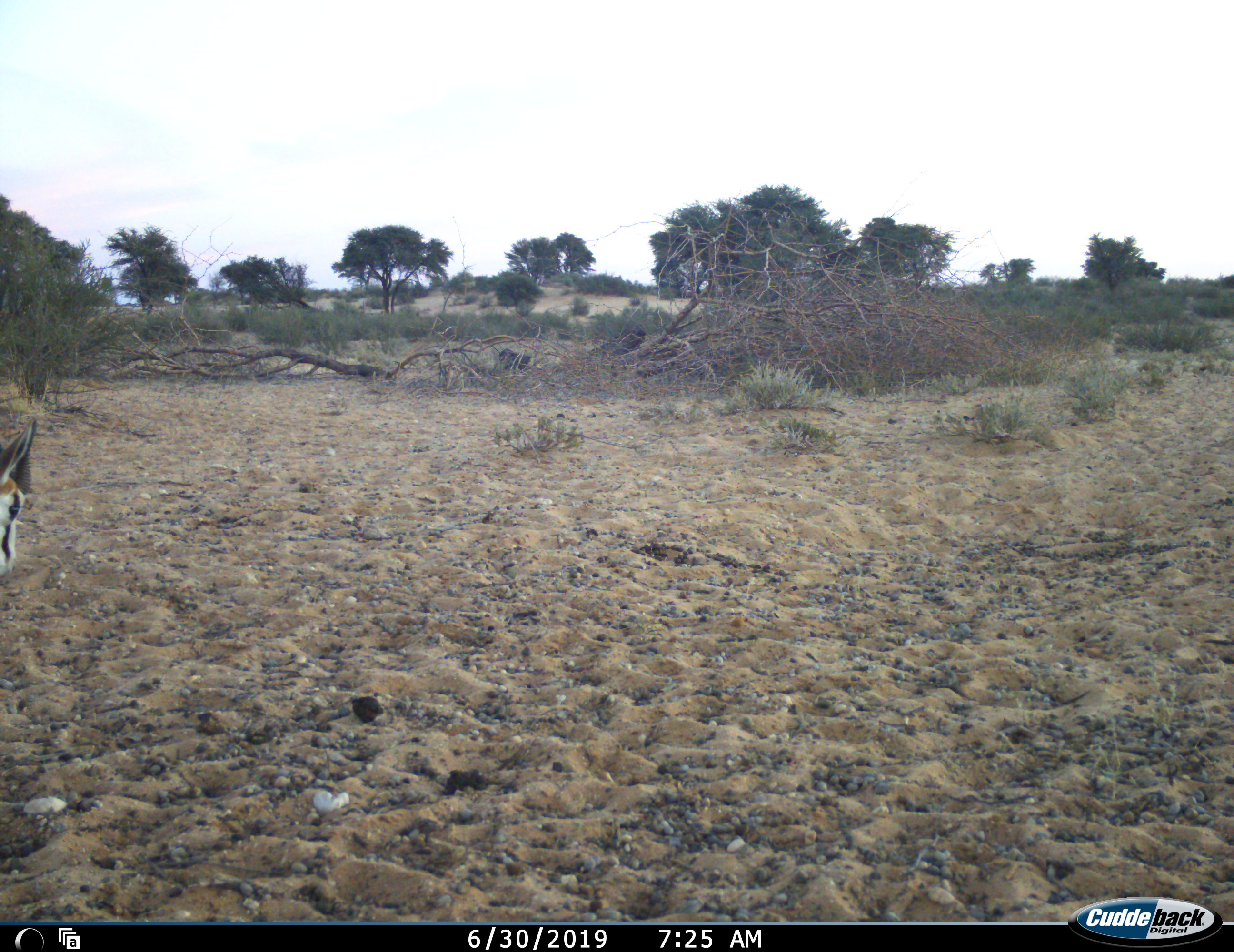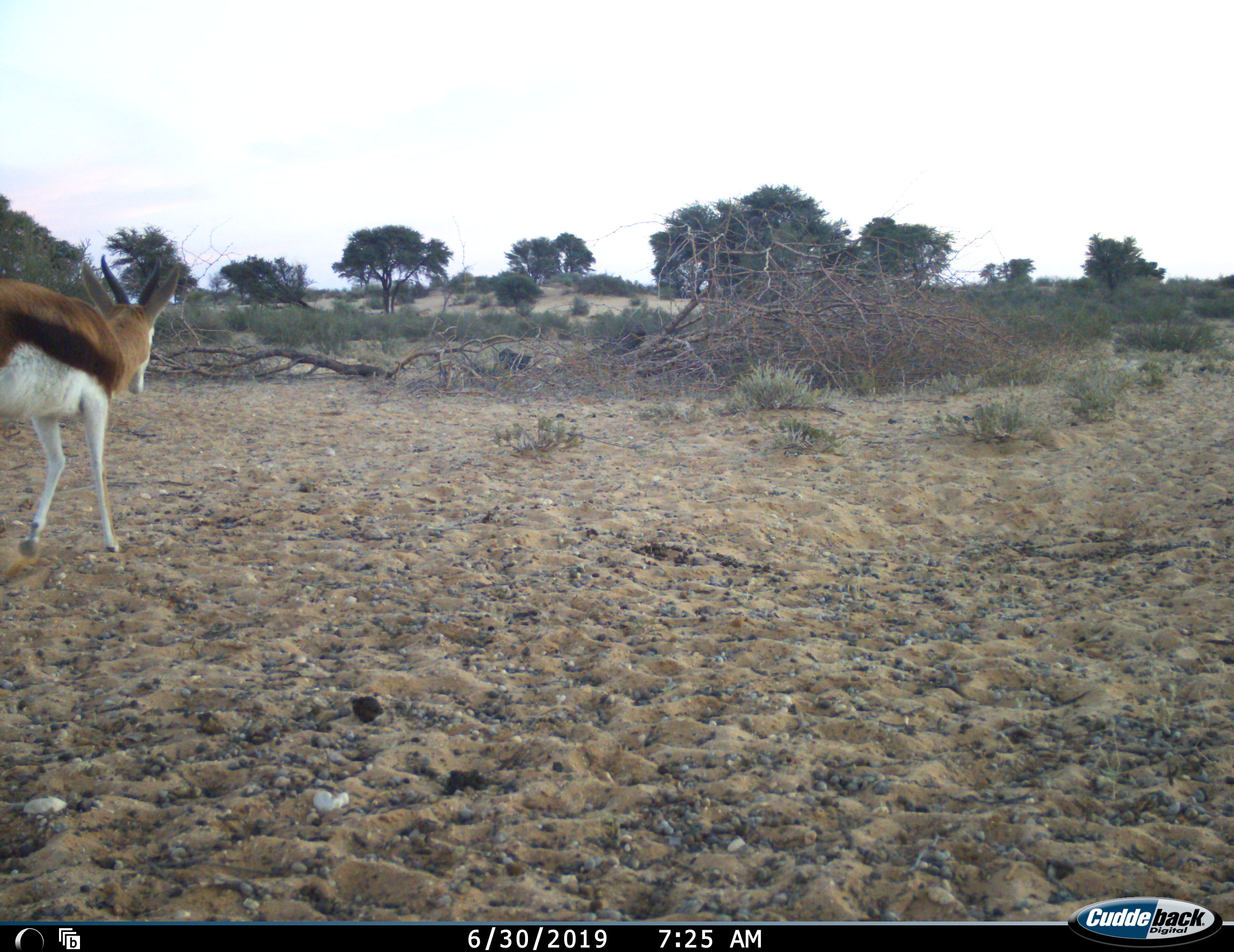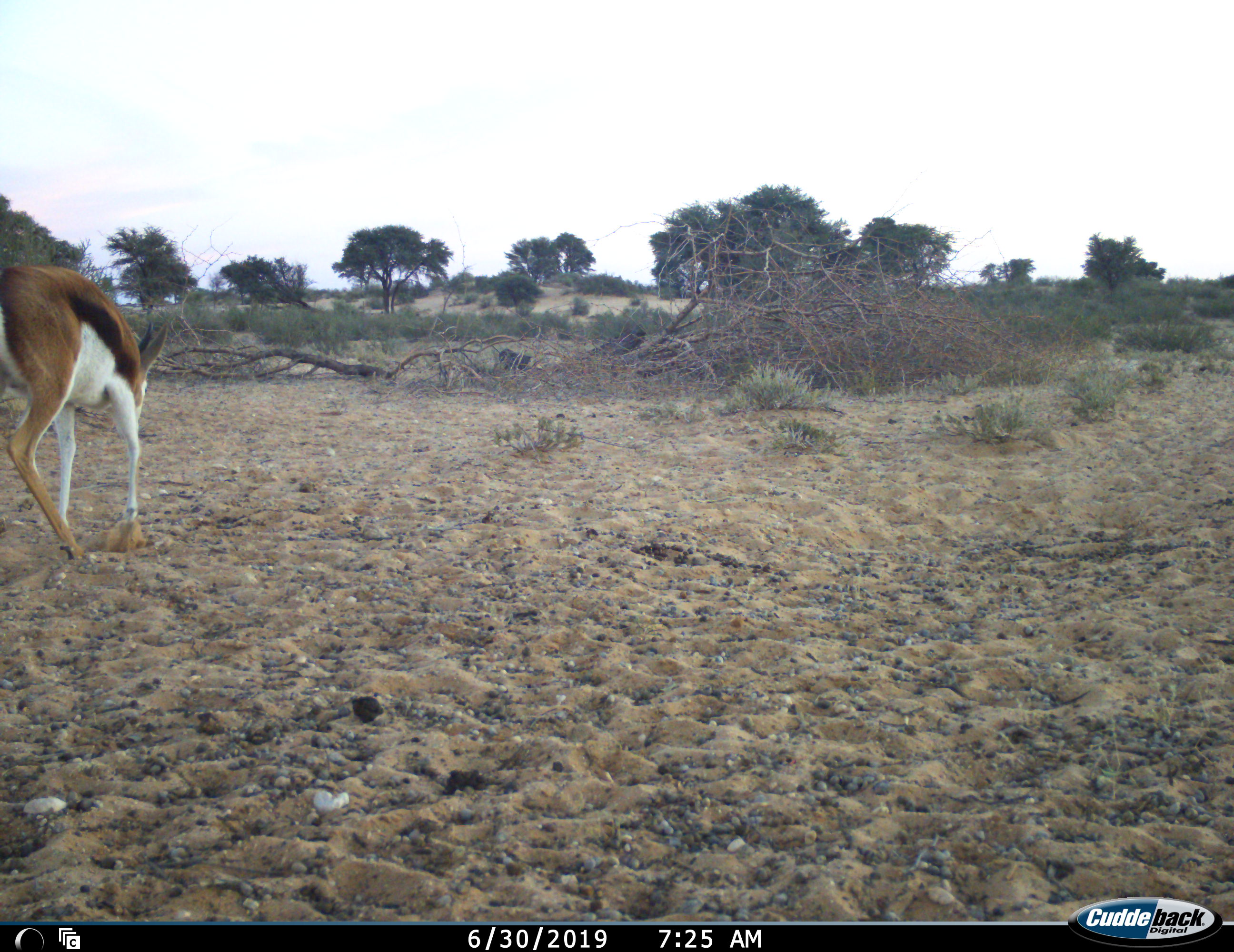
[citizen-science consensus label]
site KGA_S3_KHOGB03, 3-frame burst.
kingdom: Animalia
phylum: Chordata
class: Mammalia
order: Artiodactyla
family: Bovidae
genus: Antidorcas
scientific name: Antidorcas marsupialis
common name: springbok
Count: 1.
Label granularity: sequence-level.